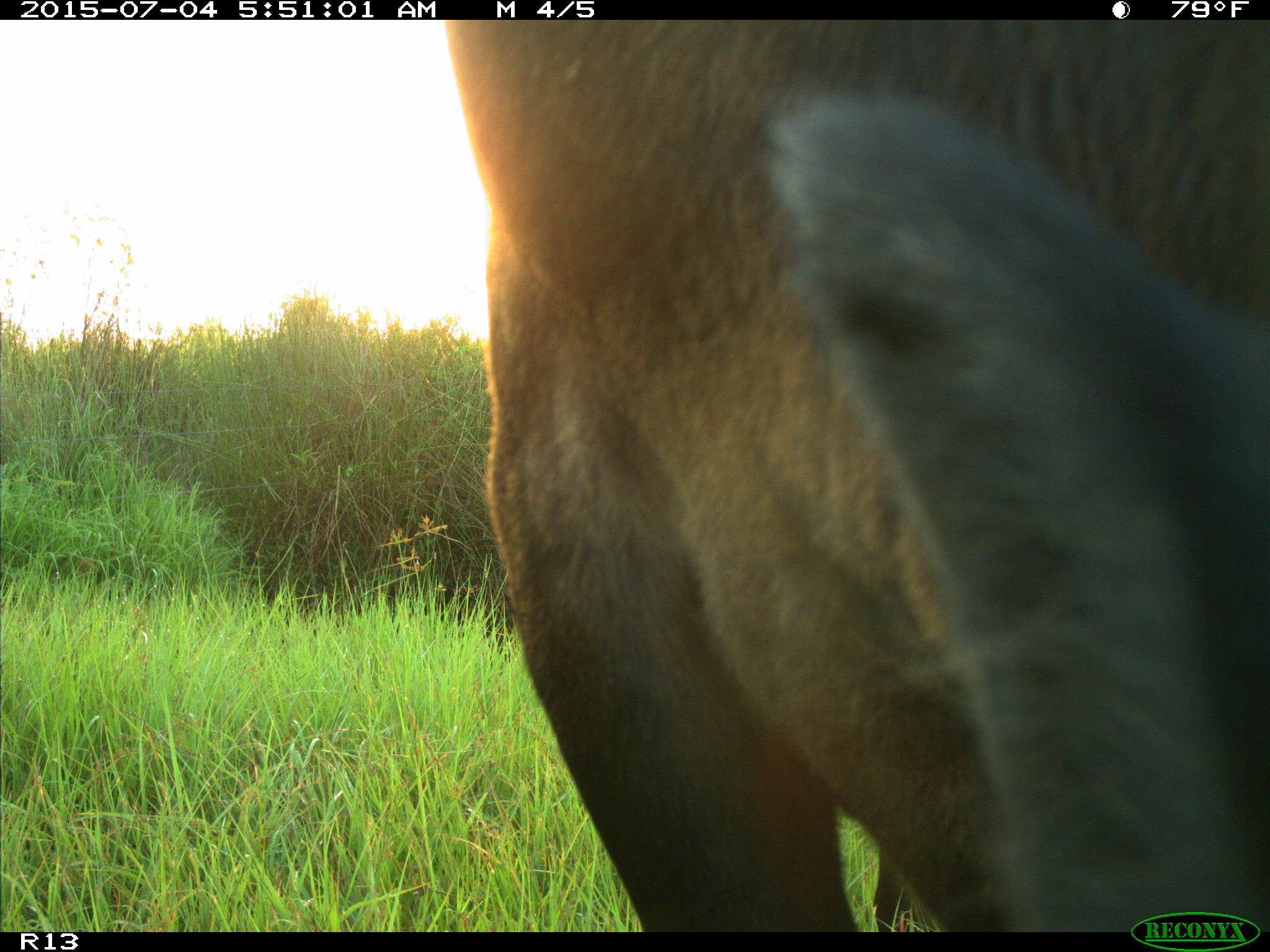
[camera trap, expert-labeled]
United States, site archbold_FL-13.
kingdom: Animalia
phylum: Chordata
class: Mammalia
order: Artiodactyla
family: Bovidae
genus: Bos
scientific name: Bos taurus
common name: domestic cow